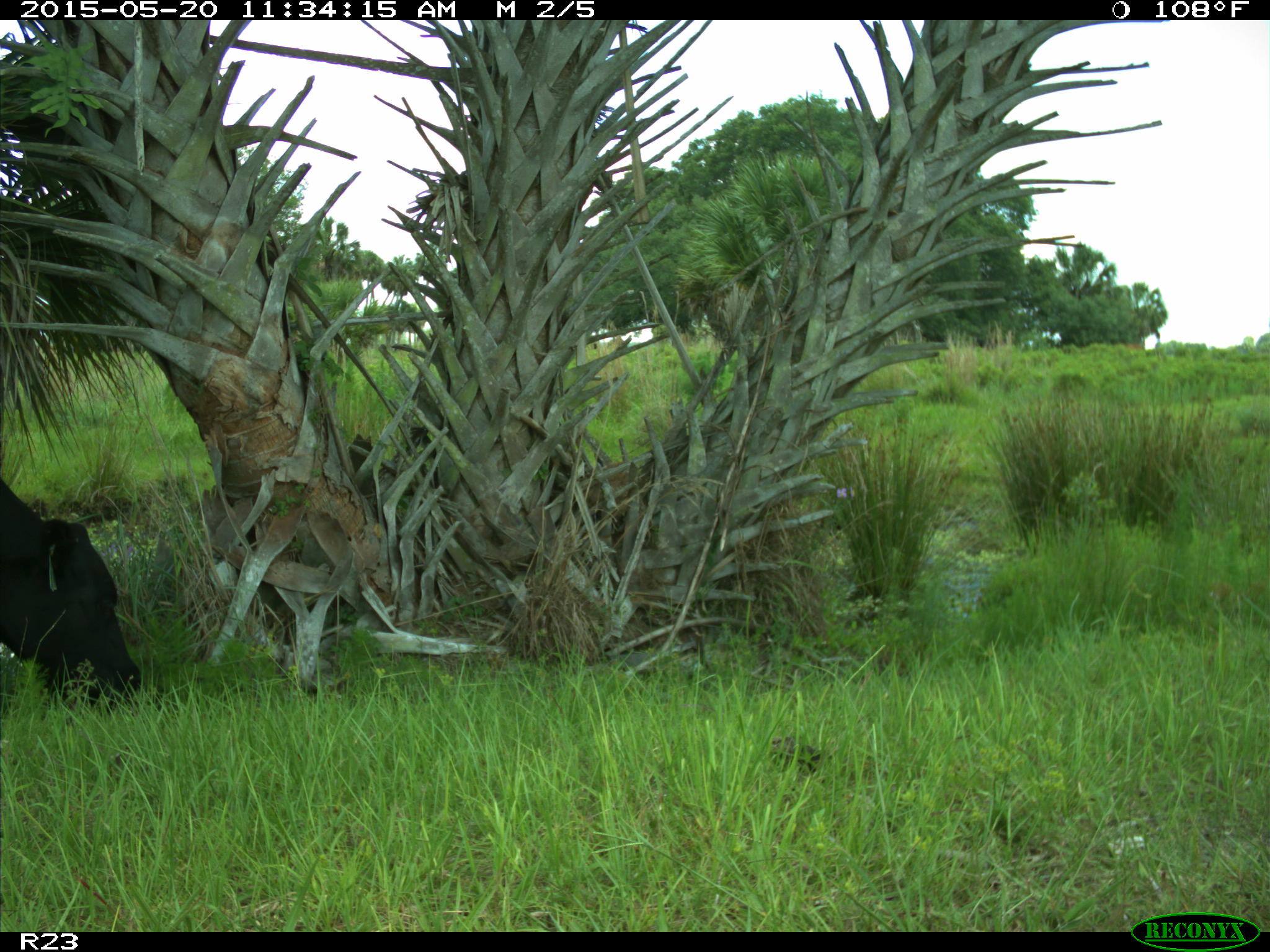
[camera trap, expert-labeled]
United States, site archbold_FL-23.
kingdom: Animalia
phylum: Chordata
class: Mammalia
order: Artiodactyla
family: Bovidae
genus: Bos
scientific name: Bos taurus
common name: domestic cow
Bos taurus (domestic cow).